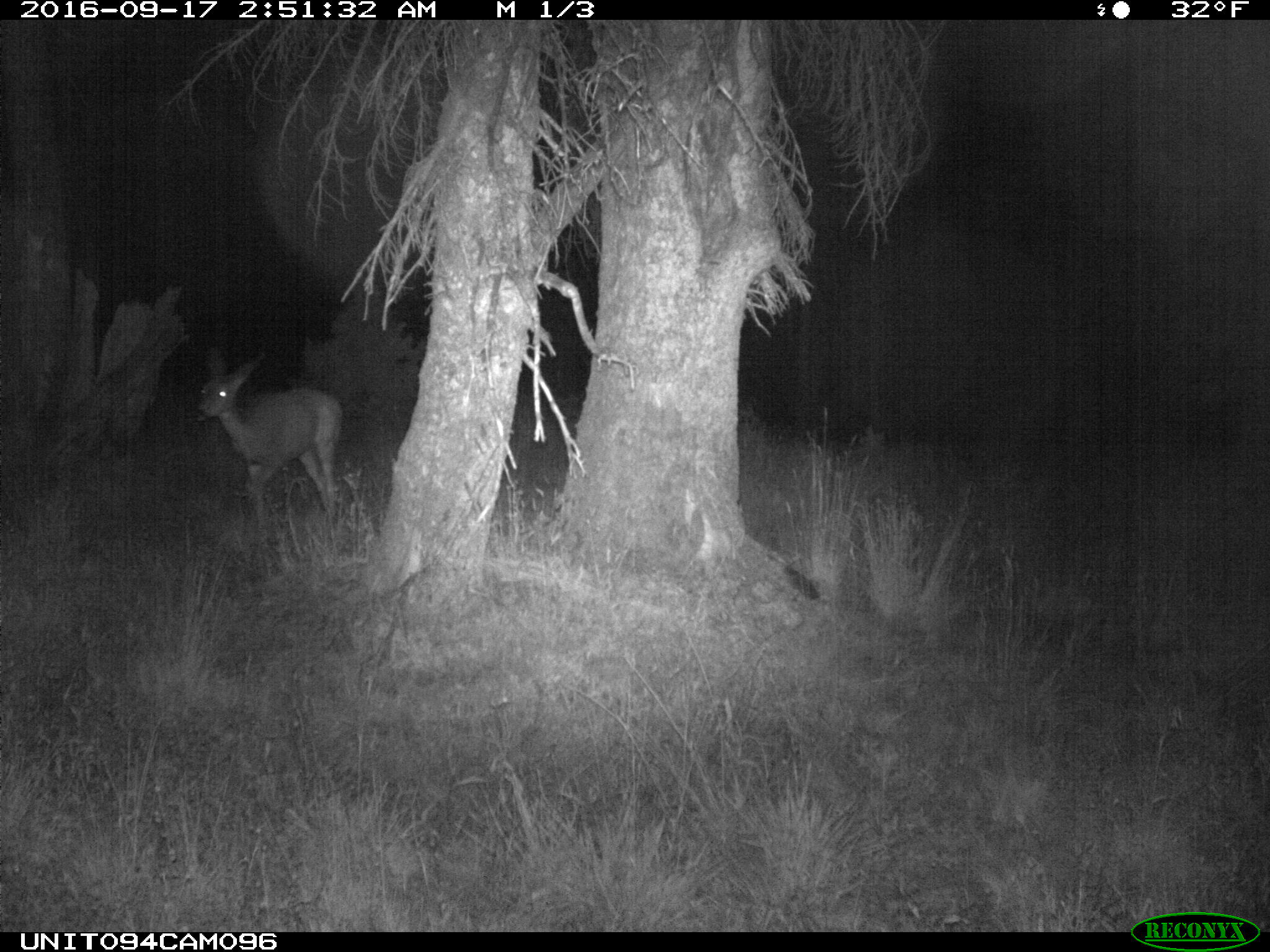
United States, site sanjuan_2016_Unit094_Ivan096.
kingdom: Animalia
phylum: Chordata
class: Mammalia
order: Artiodactyla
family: Cervidae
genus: Odocoileus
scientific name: Odocoileus hemionus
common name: mule deer